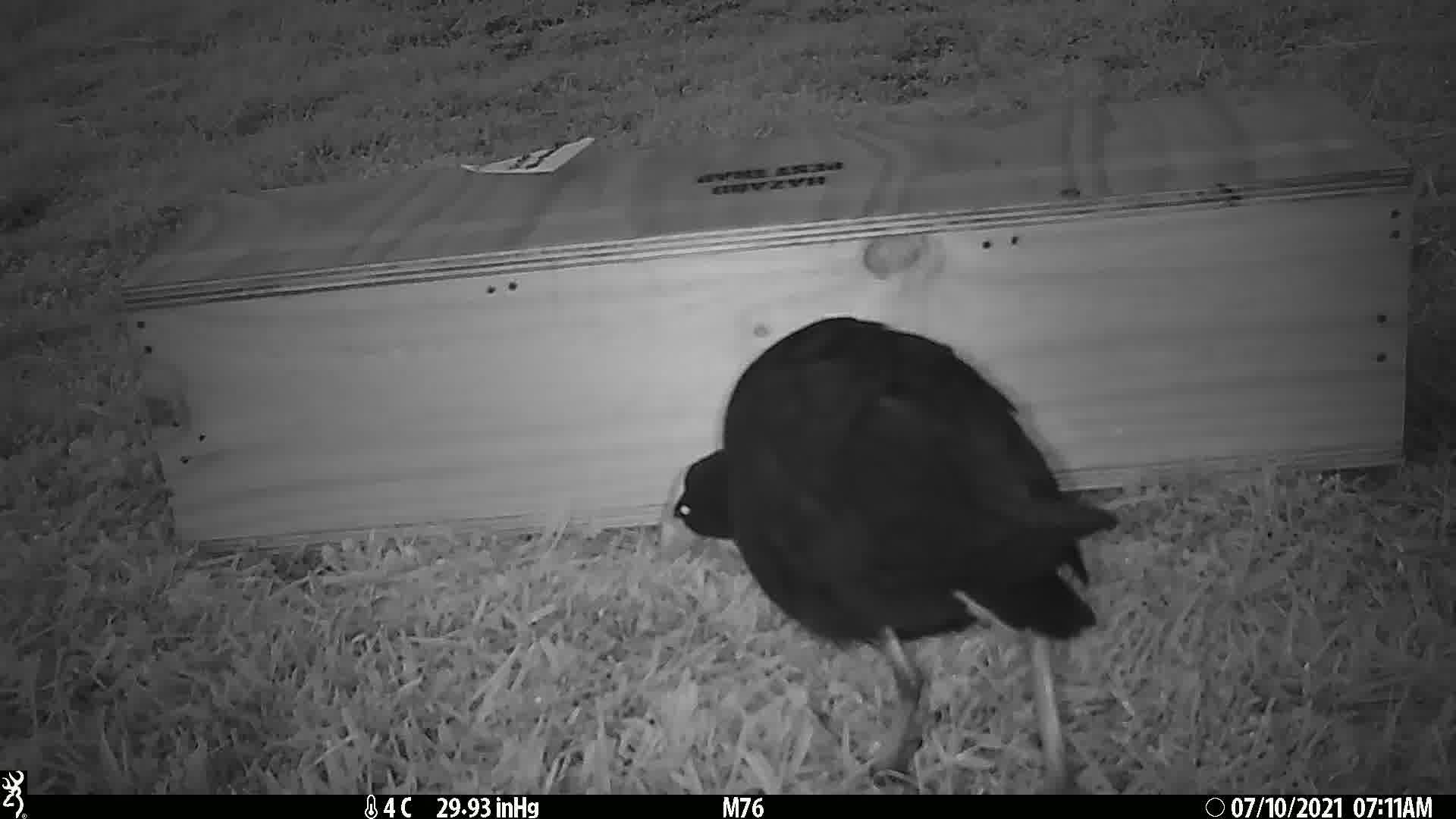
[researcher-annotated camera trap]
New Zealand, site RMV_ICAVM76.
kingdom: Animalia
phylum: Chordata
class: Aves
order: Gruiformes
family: Rallidae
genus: Porphyrio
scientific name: Porphyrio melanotus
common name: australasian swamphen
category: pukeko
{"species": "pukeko (australasian swamphen) (Porphyrio melanotus)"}